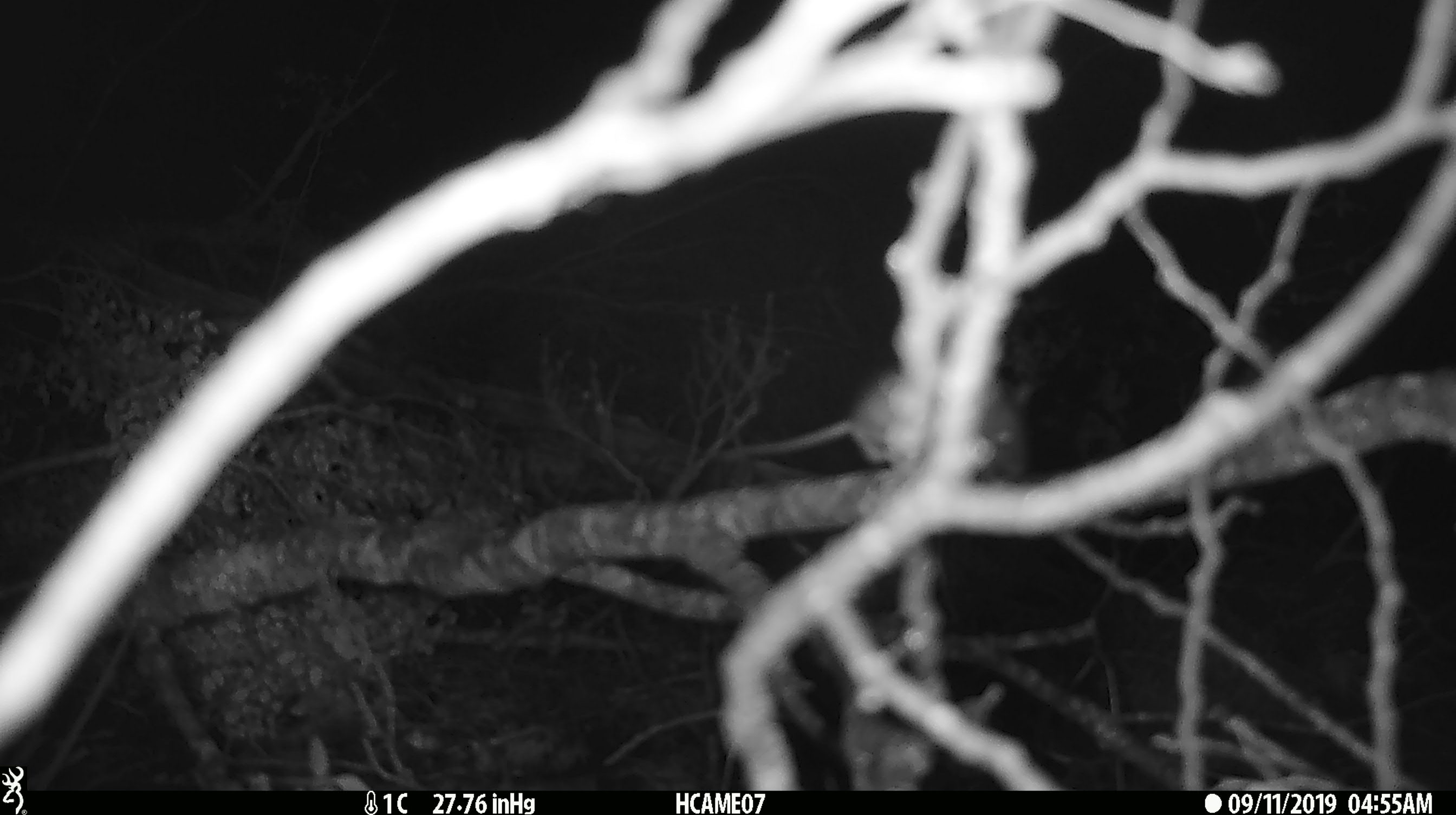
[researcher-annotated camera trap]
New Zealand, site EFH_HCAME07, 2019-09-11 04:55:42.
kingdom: Animalia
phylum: Chordata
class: Mammalia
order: Rodentia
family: Muridae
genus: Mus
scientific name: Mus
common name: mouse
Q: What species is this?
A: Mouse (Mus).